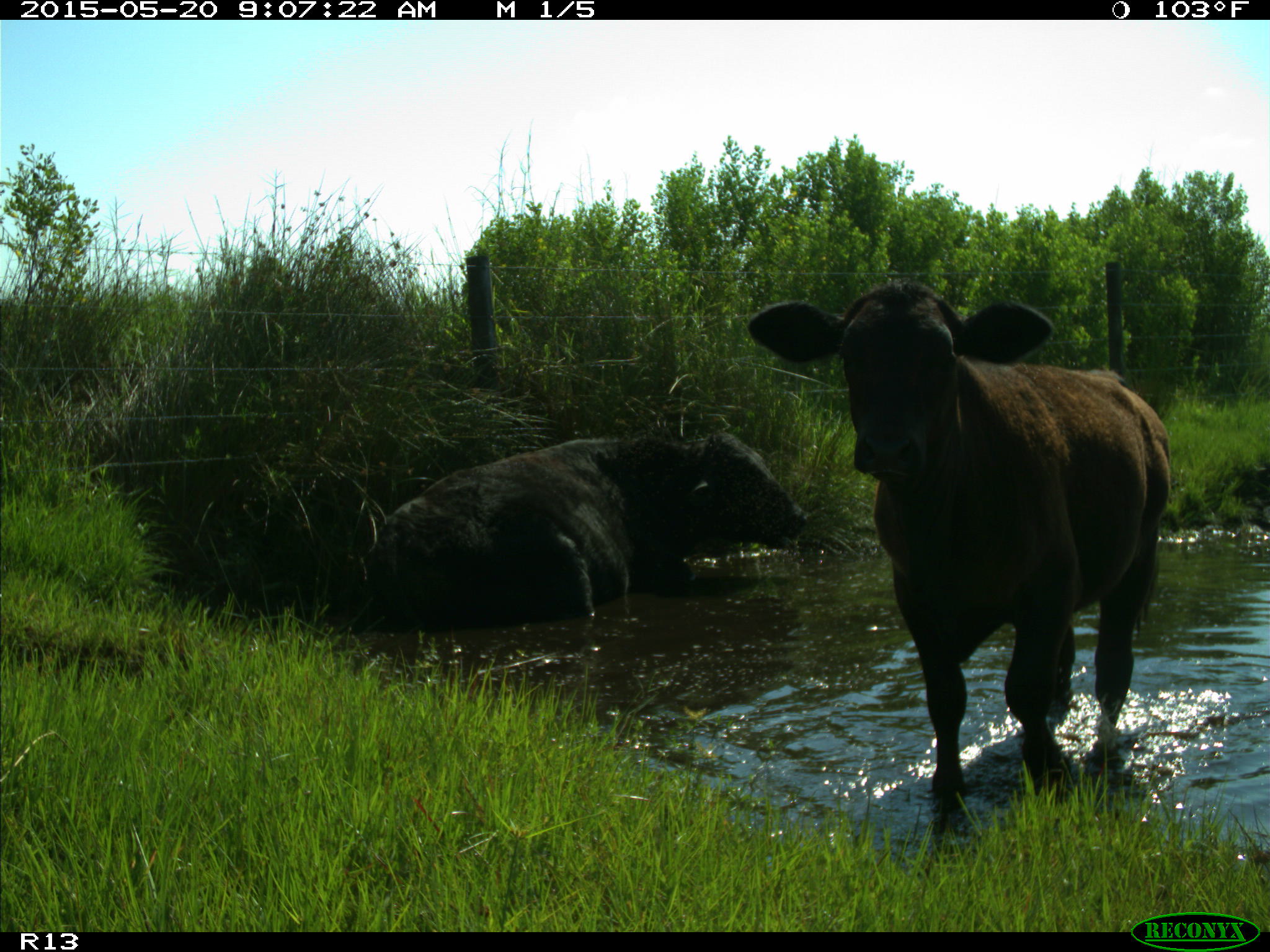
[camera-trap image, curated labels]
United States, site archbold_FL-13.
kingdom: Animalia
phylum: Chordata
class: Mammalia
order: Artiodactyla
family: Bovidae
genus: Bos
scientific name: Bos taurus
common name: domestic cow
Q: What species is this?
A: Bos taurus (domestic cow).